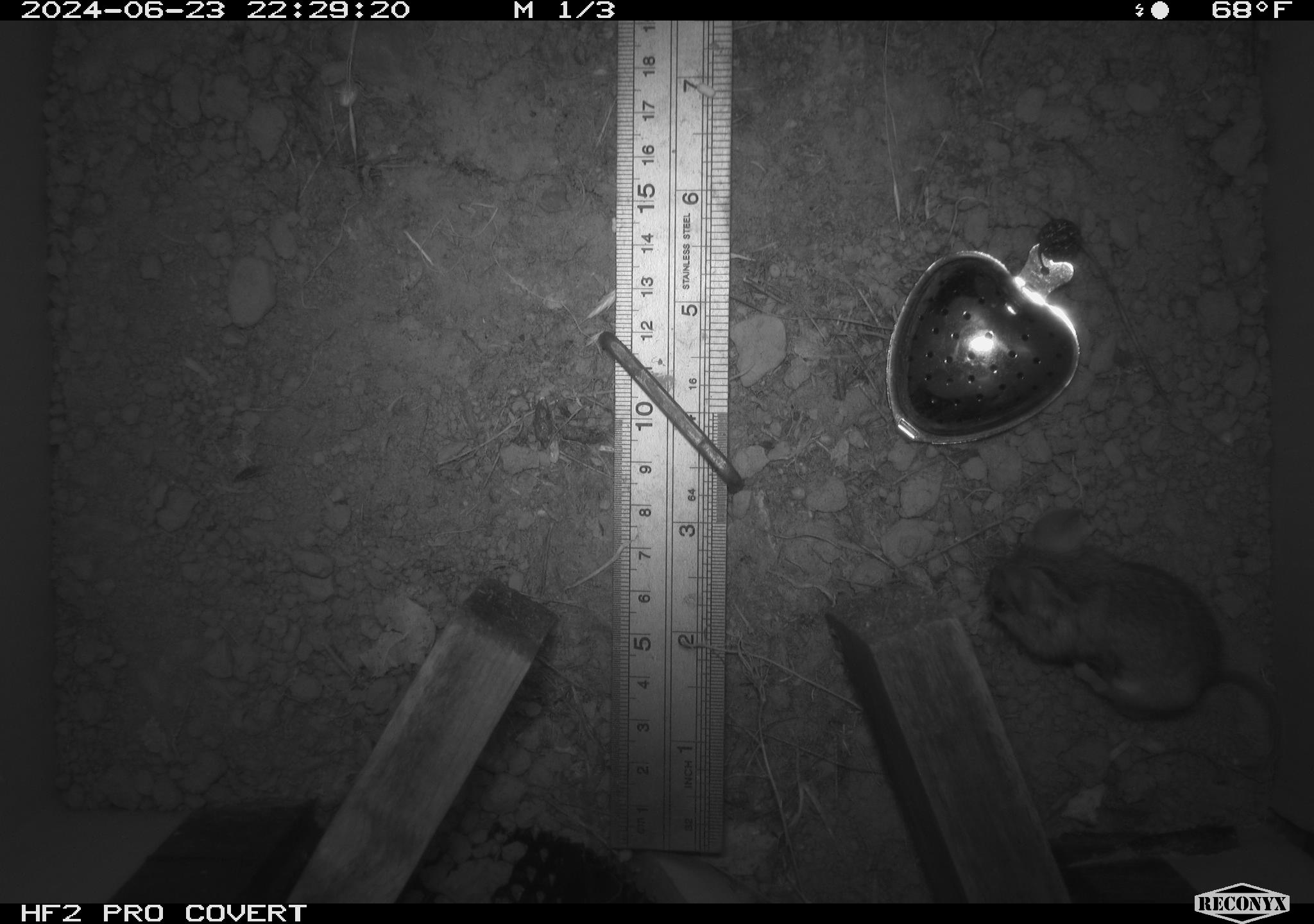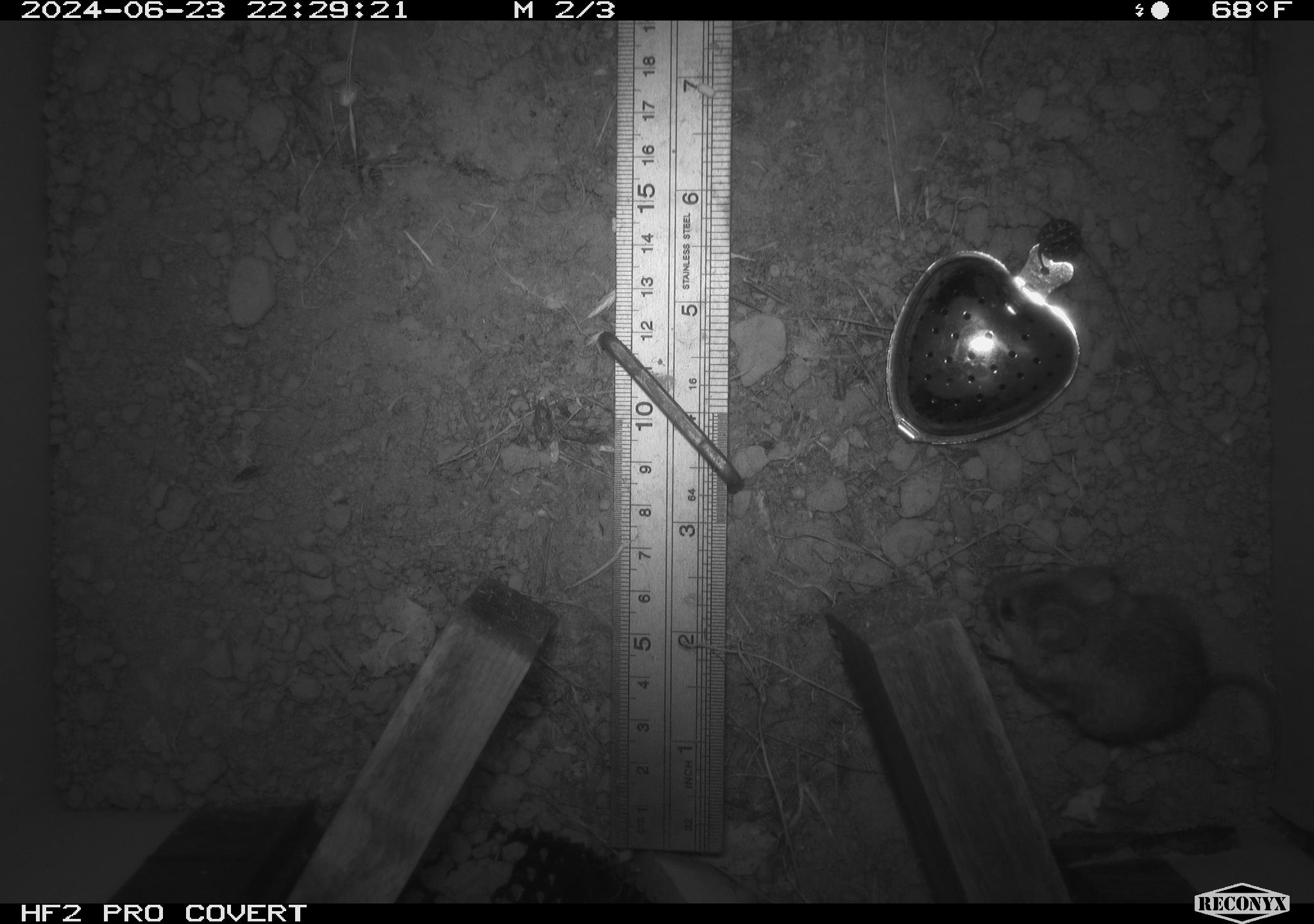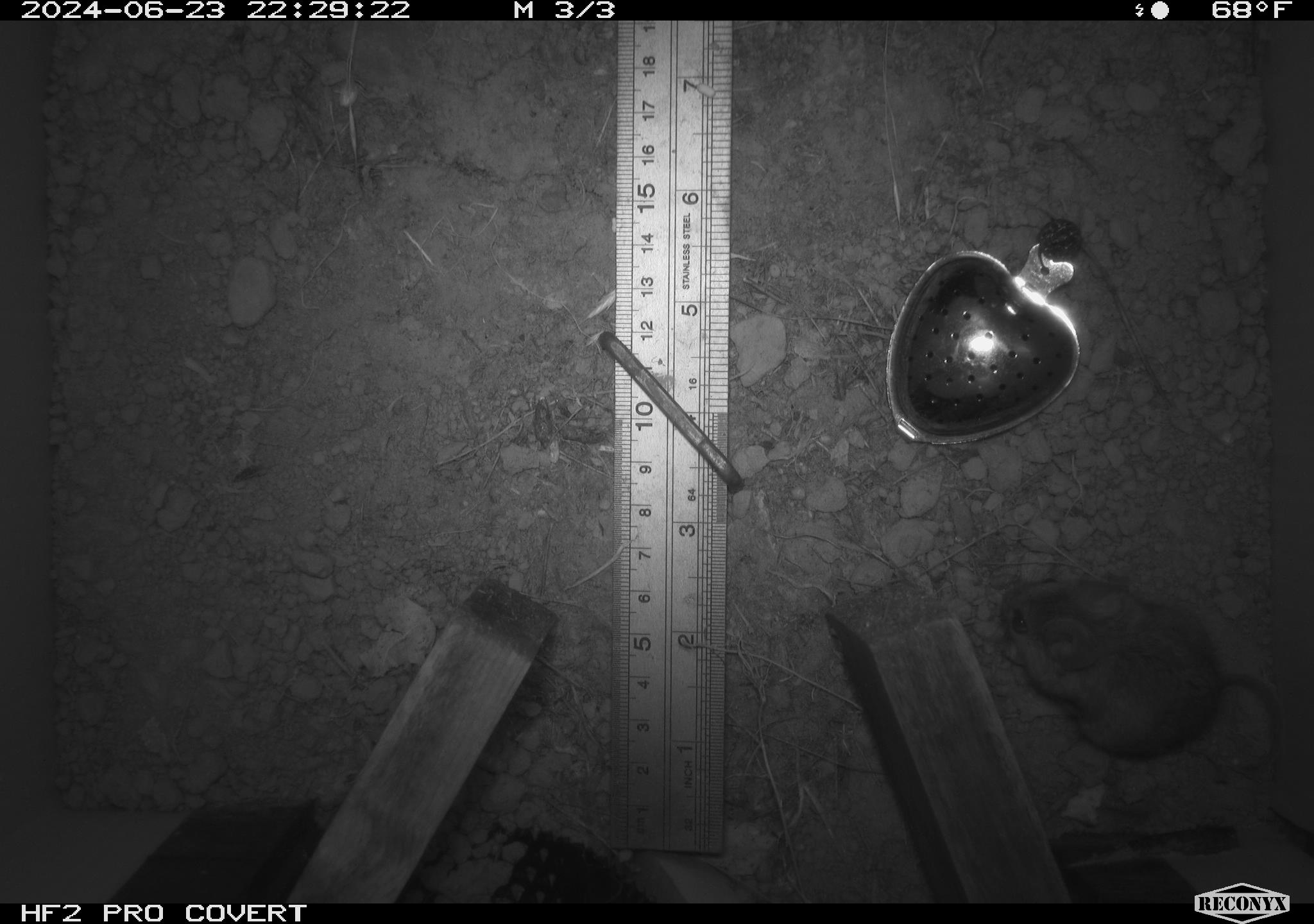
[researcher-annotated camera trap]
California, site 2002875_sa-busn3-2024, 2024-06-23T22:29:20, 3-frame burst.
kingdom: Animalia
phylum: Chordata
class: Mammalia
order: Rodentia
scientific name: Rodentia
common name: mouse species